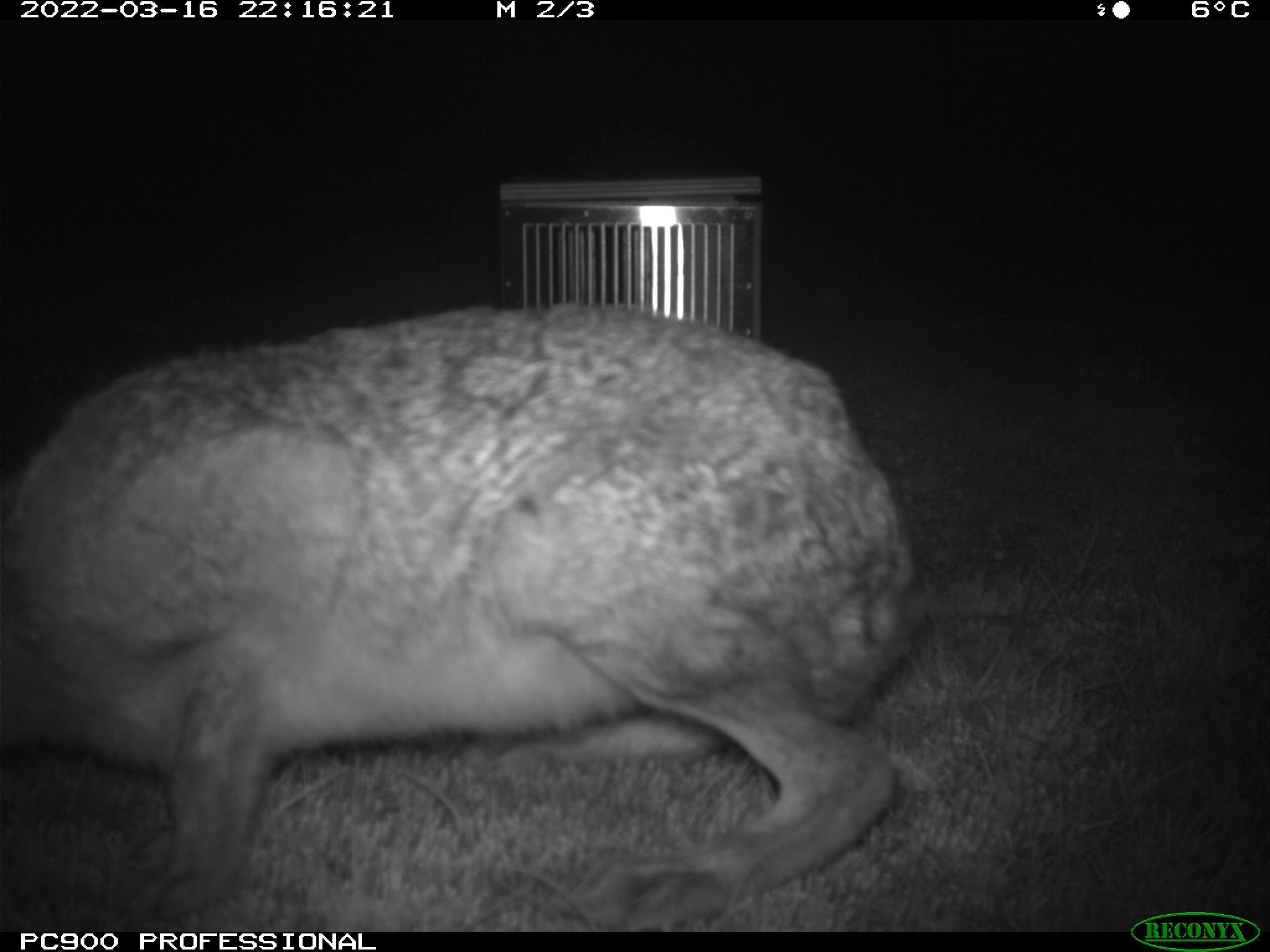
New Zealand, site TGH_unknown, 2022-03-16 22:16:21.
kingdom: Animalia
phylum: Chordata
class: Mammalia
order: Lagomorpha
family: Leporidae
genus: Lepus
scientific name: Lepus europaeus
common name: brown hare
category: hare